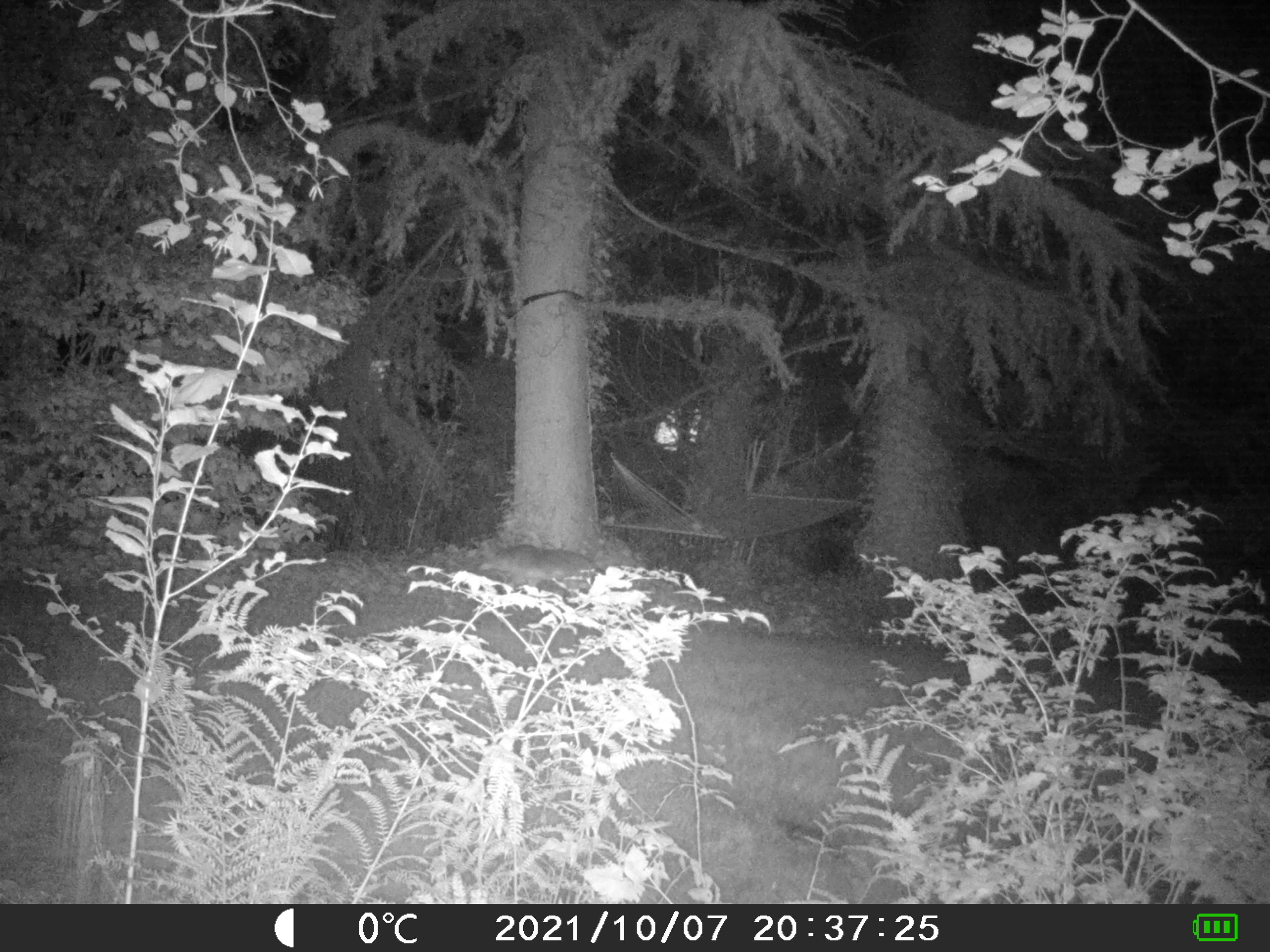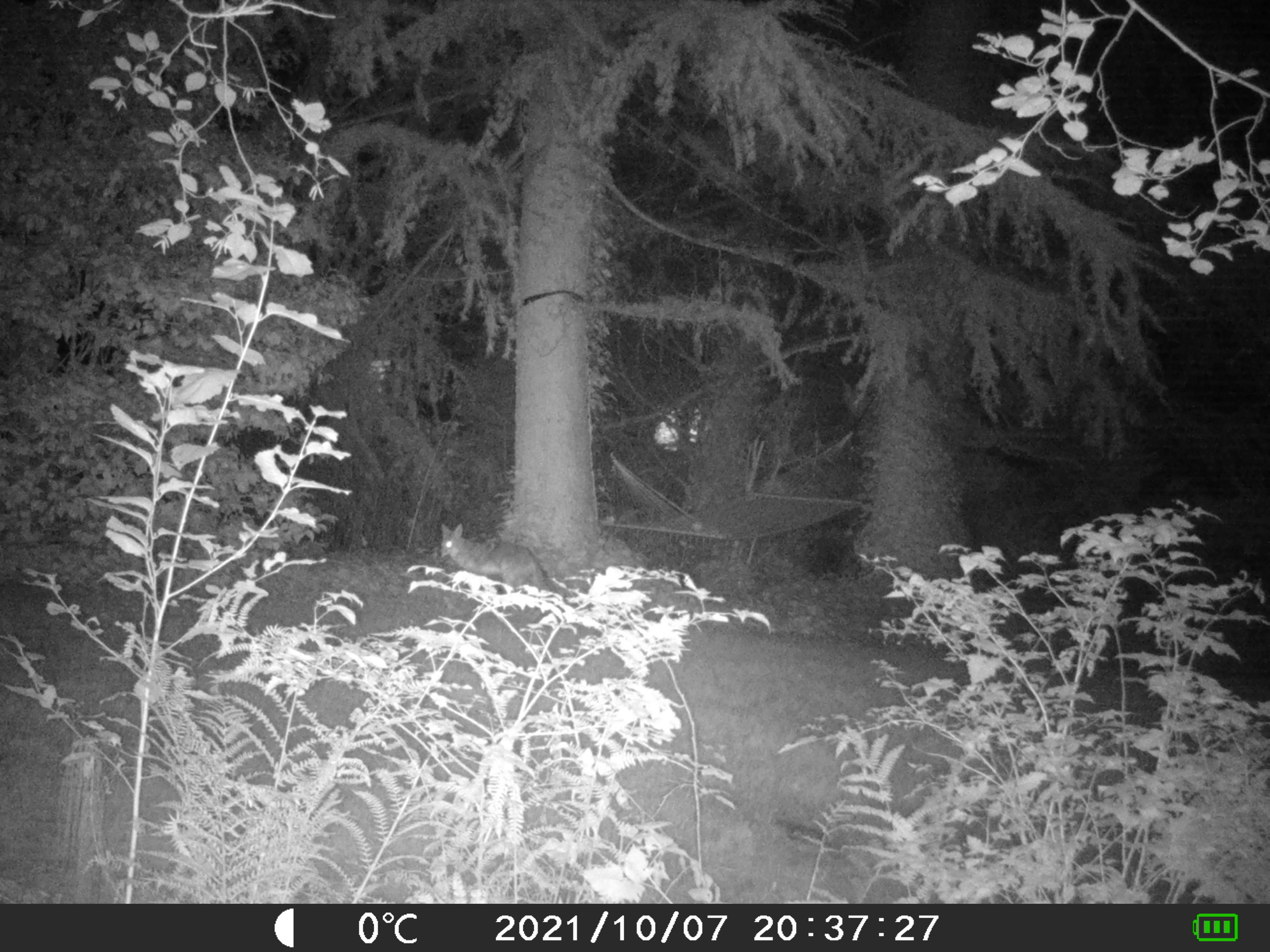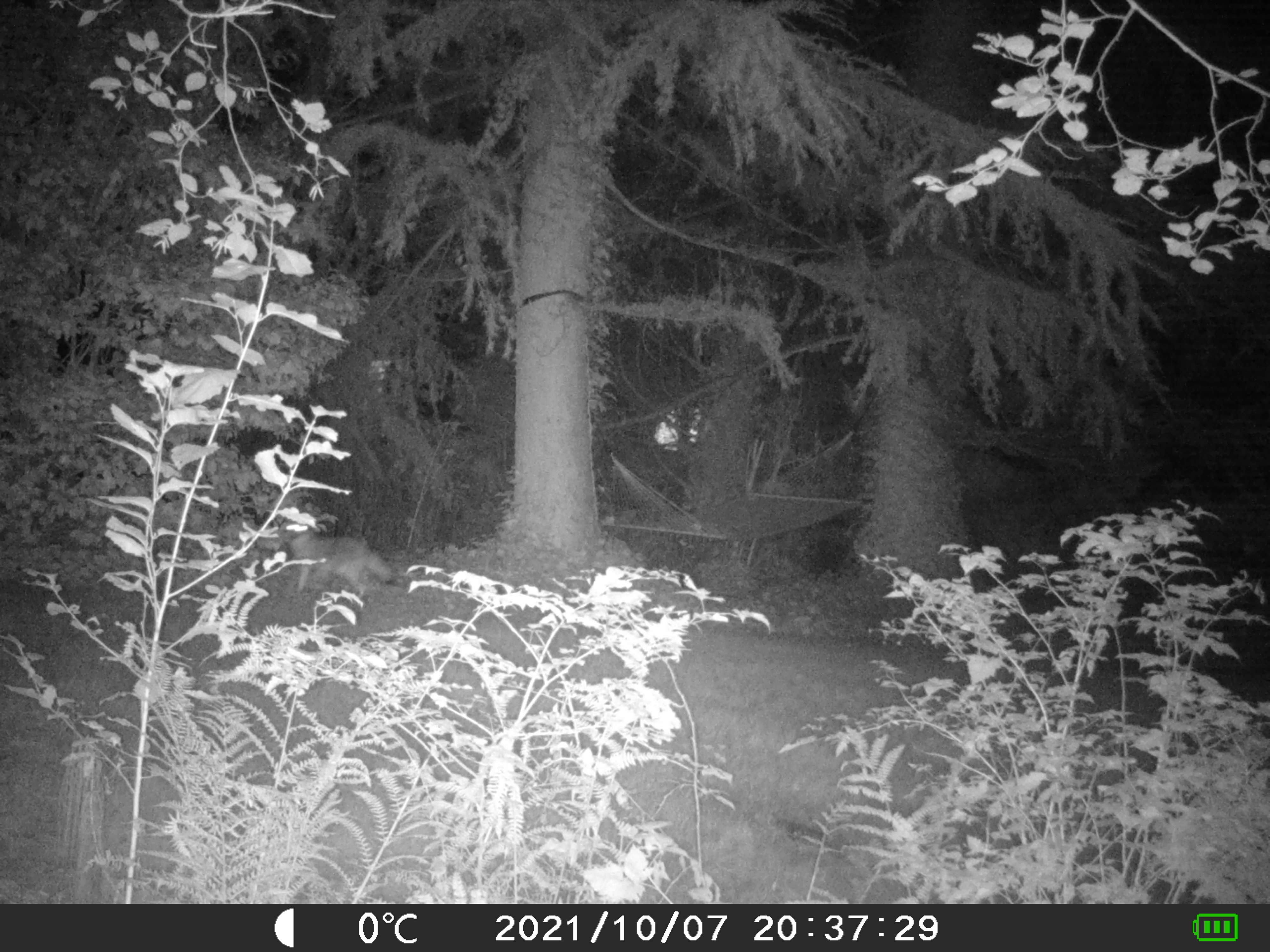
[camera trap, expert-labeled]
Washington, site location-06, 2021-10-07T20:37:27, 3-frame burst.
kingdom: Animalia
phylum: Chordata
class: Mammalia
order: Carnivora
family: Canidae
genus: Canis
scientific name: Canis latrans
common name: coyote